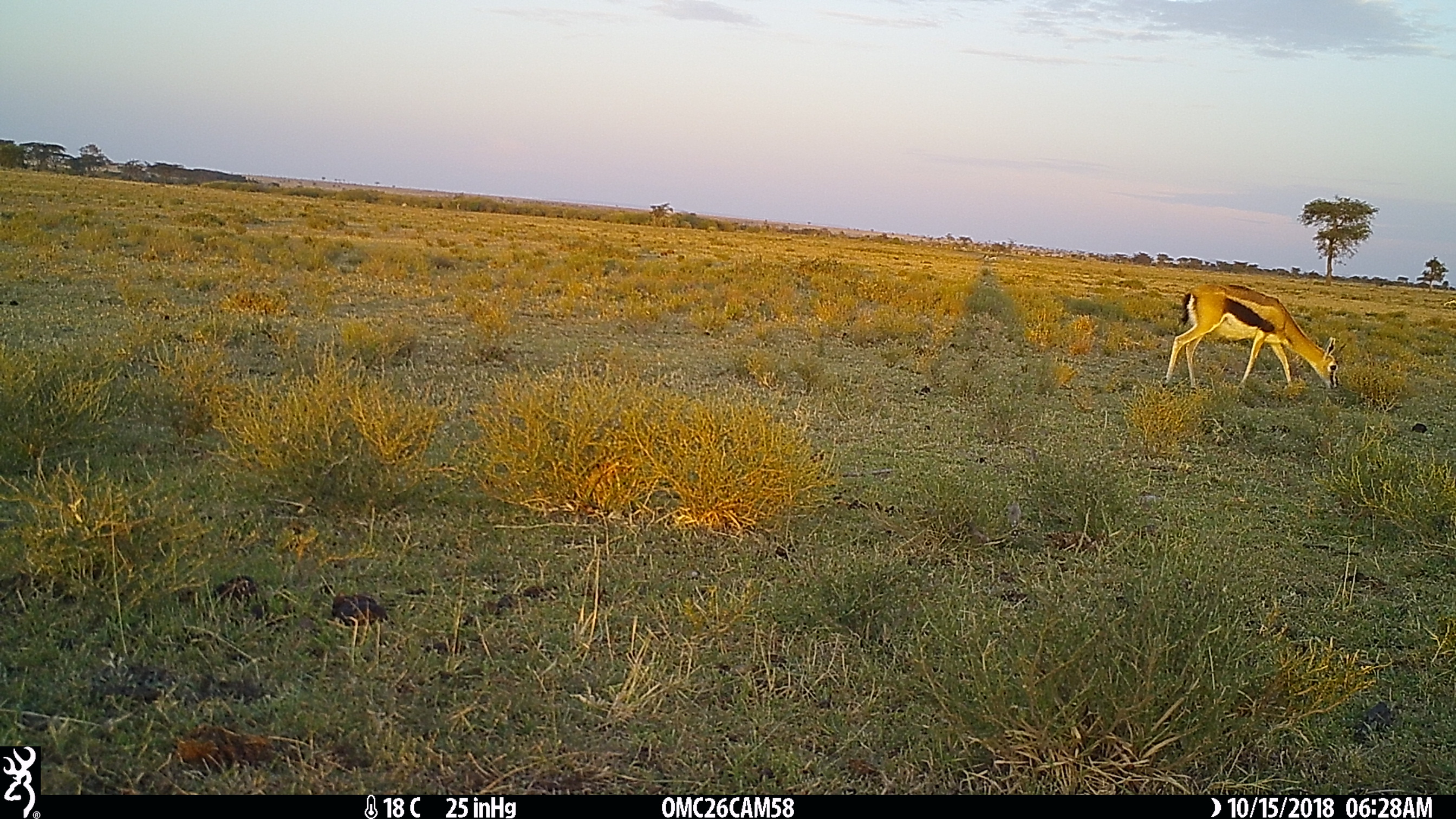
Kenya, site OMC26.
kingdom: Animalia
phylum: Chordata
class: Mammalia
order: Artiodactyla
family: Bovidae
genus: Eudorcas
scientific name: Eudorcas thomsonii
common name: thomon's gazelle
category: gazelle thomsons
Gazelle thomsons (thomon's gazelle) (Eudorcas thomsonii).